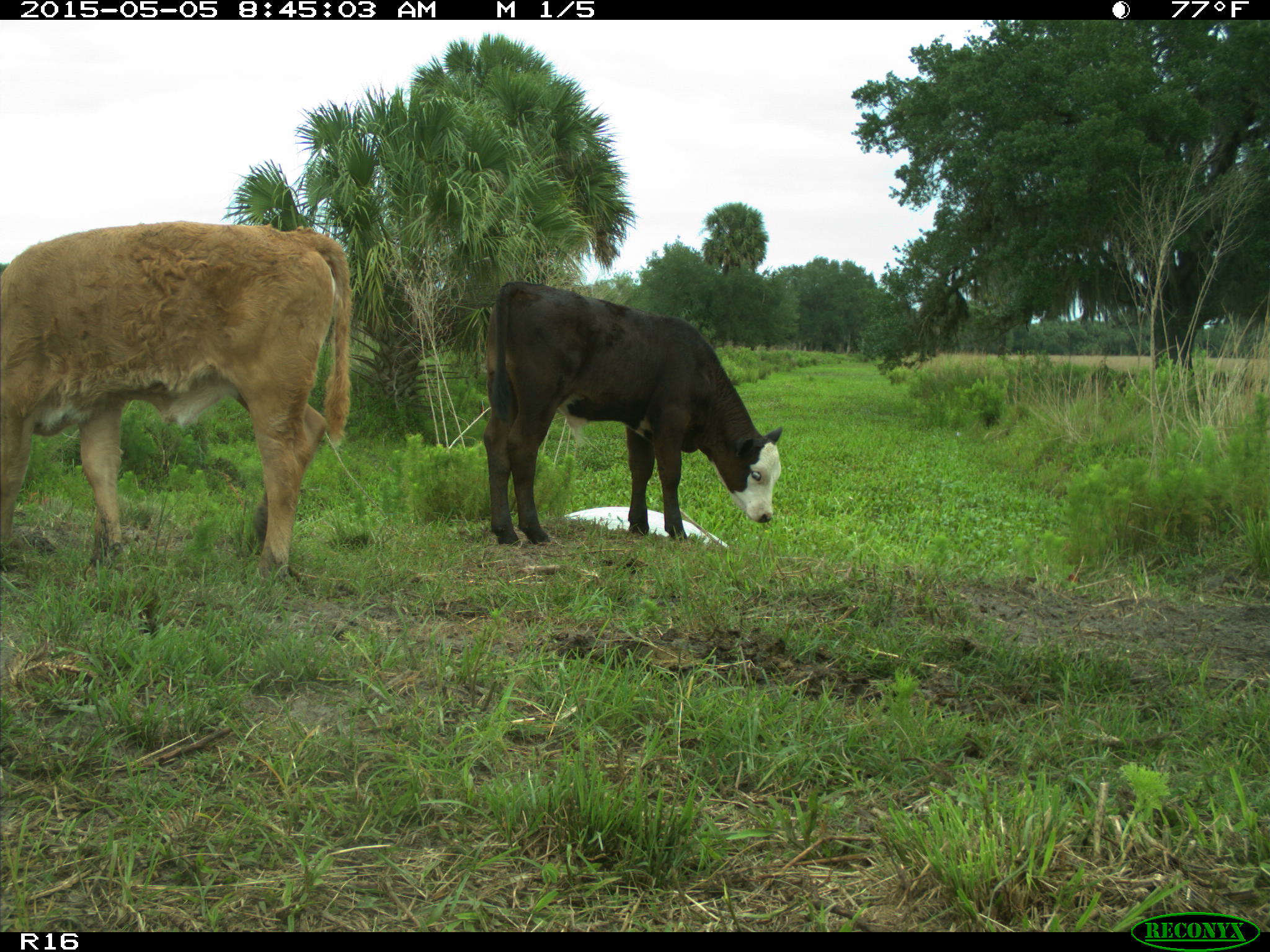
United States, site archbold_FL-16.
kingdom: Animalia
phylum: Chordata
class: Mammalia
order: Artiodactyla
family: Bovidae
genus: Bos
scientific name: Bos taurus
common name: domestic cow